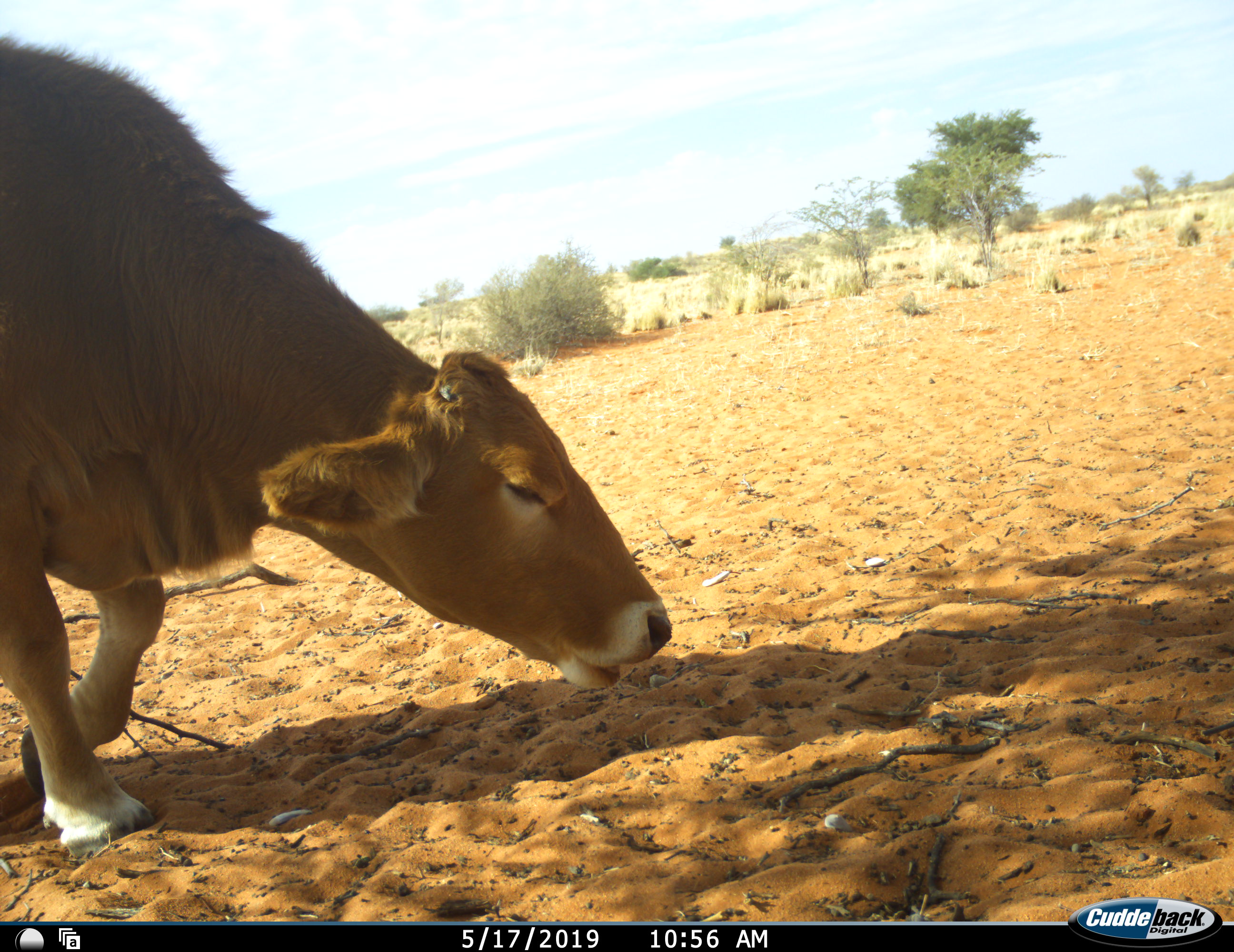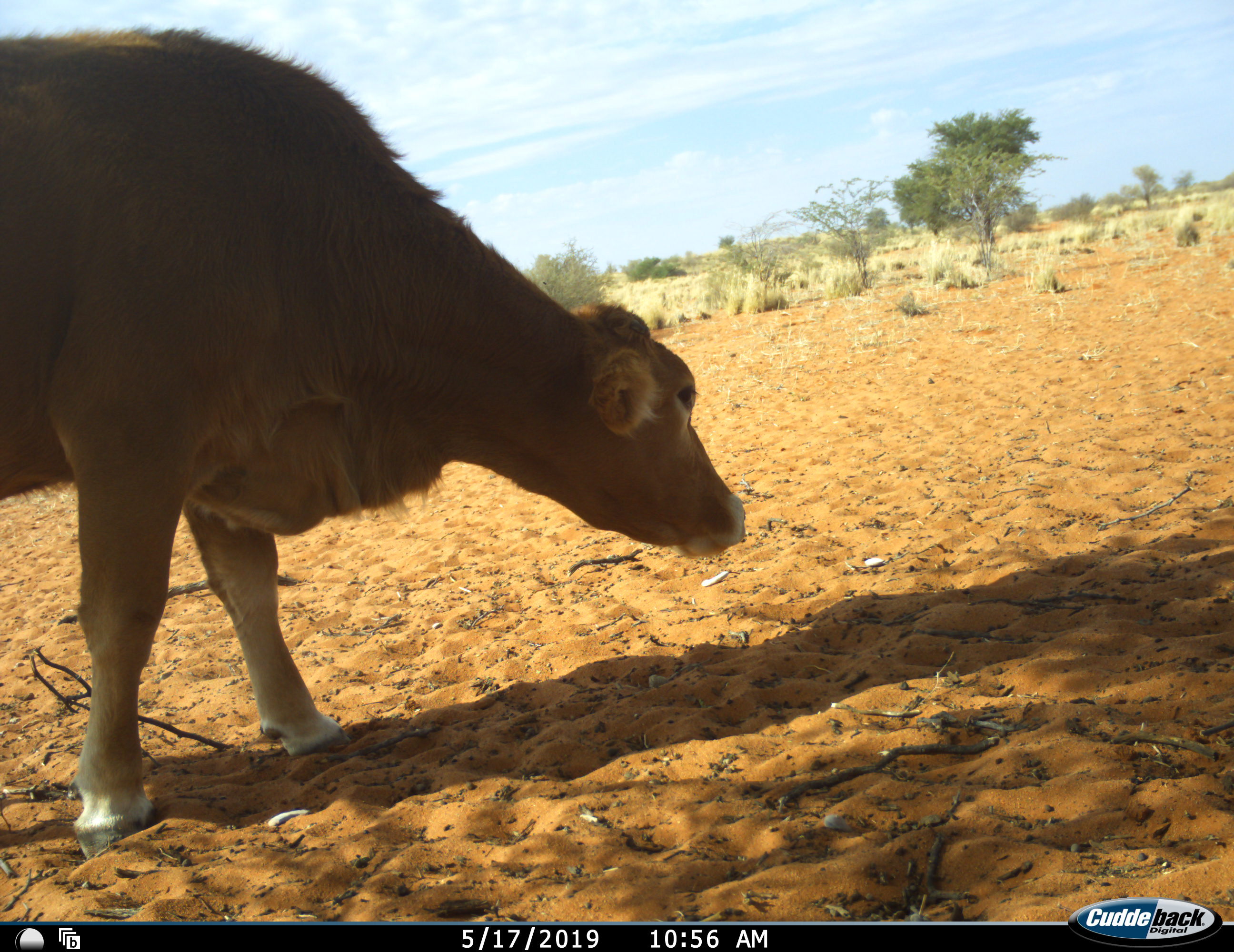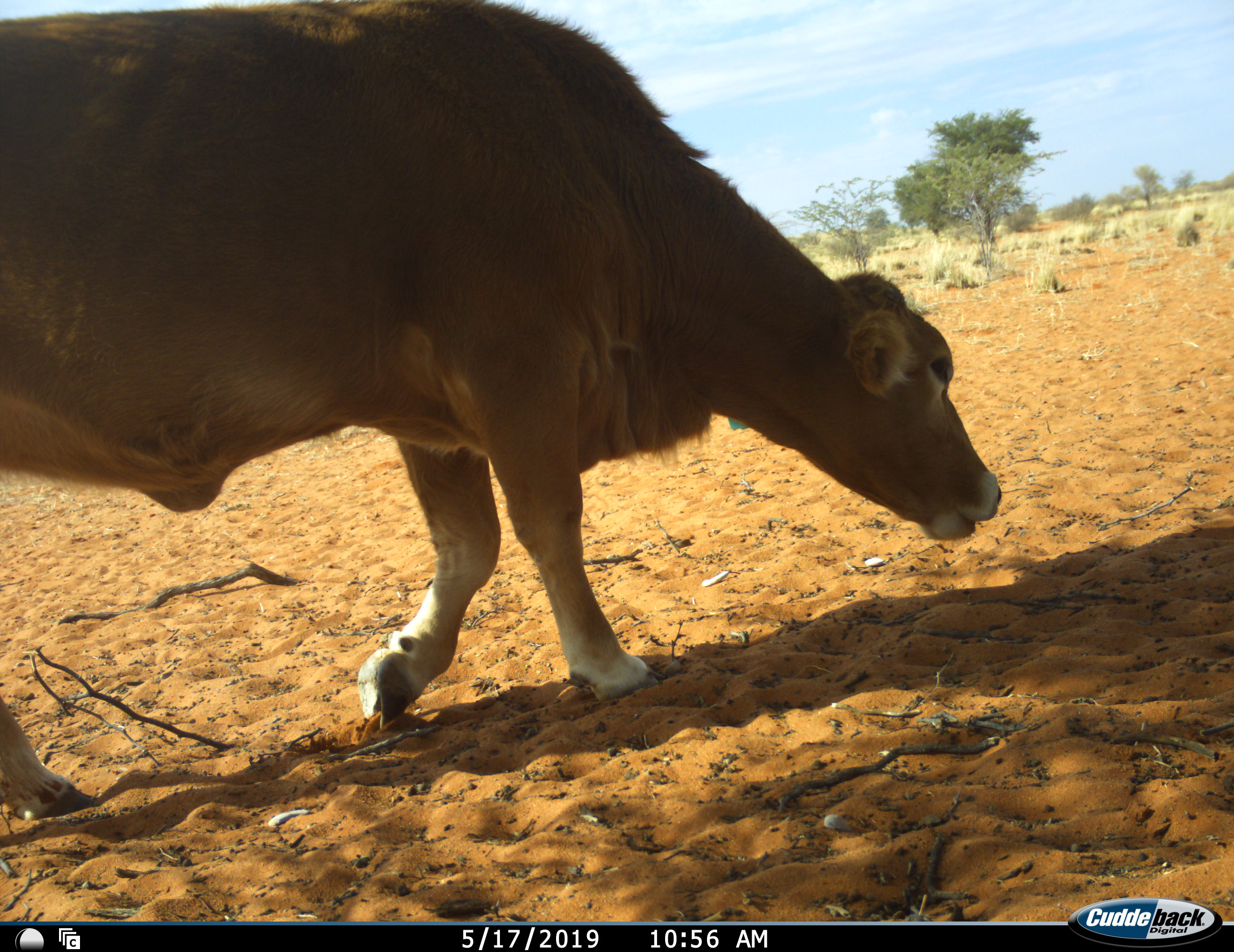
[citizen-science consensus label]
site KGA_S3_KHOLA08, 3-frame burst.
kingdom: Animalia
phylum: Chordata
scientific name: Vertebrata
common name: domestic animal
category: domesticanimal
Domesticanimal (domestic animal) (Vertebrata), count 1. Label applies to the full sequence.